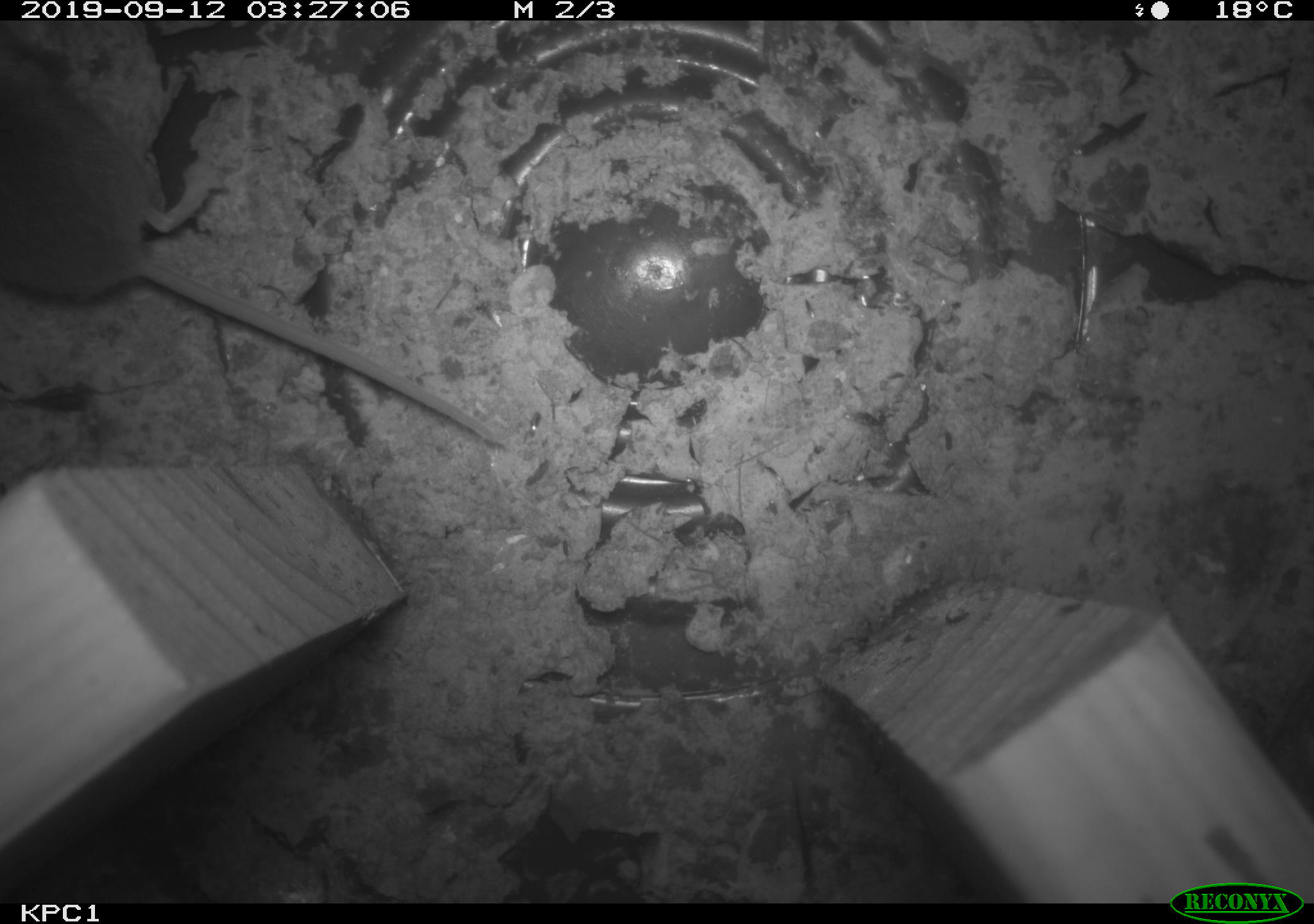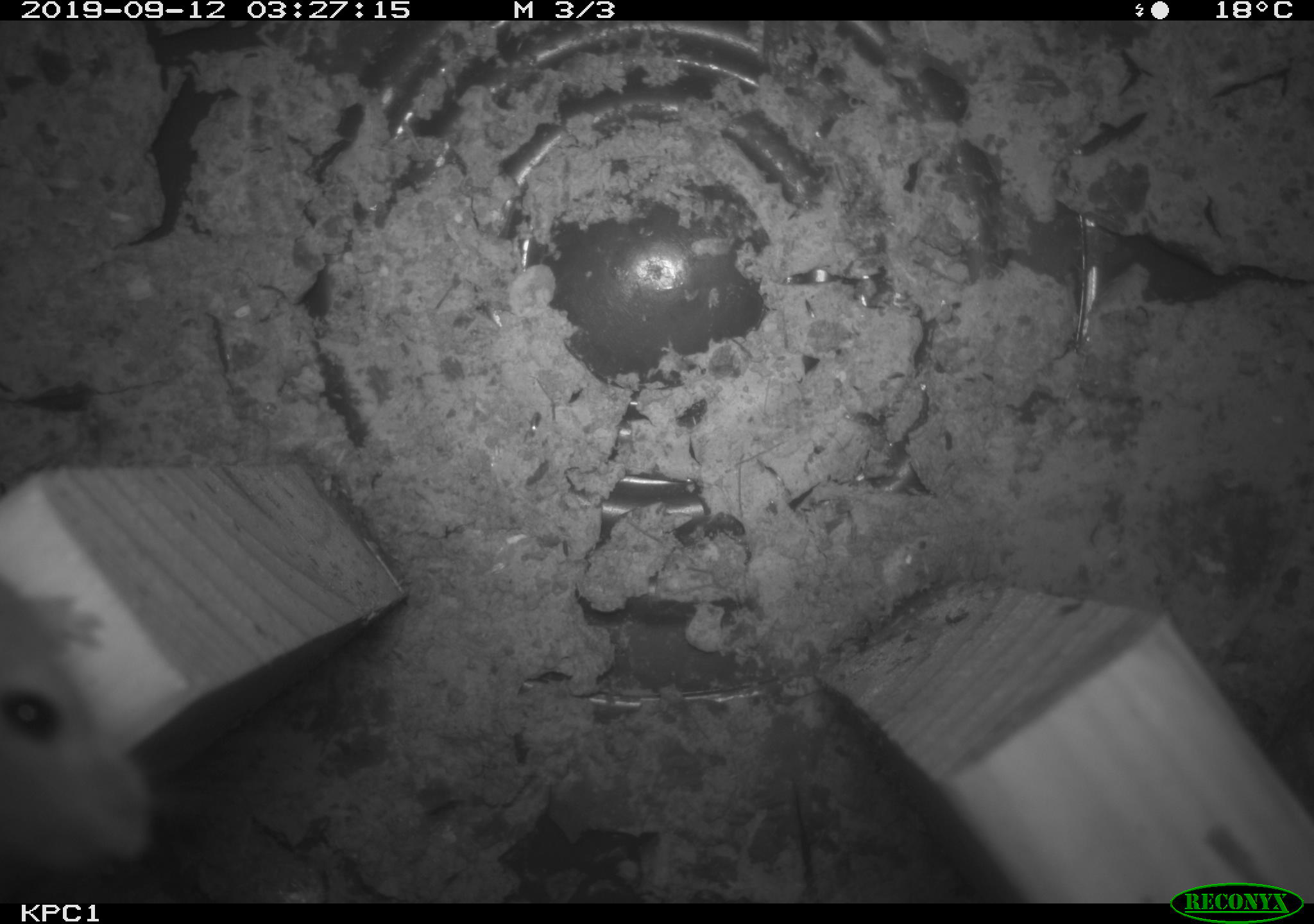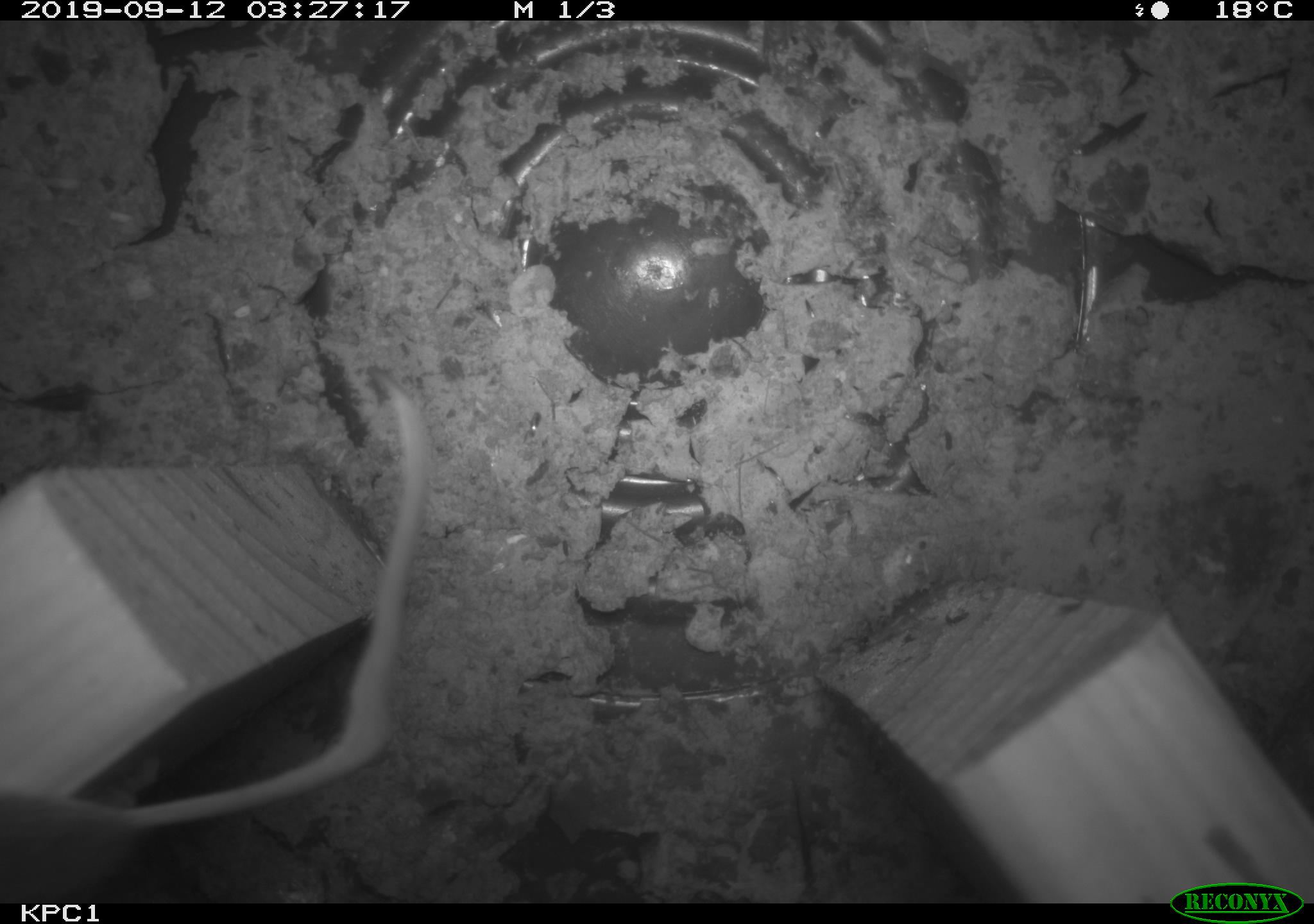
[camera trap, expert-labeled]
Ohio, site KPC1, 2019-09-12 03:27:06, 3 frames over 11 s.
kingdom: Animalia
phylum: Chordata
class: Mammalia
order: Rodentia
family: Cricetidae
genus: Peromyscus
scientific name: Peromyscus leucopus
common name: white-footed mouse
White-footed mouse (Peromyscus leucopus).